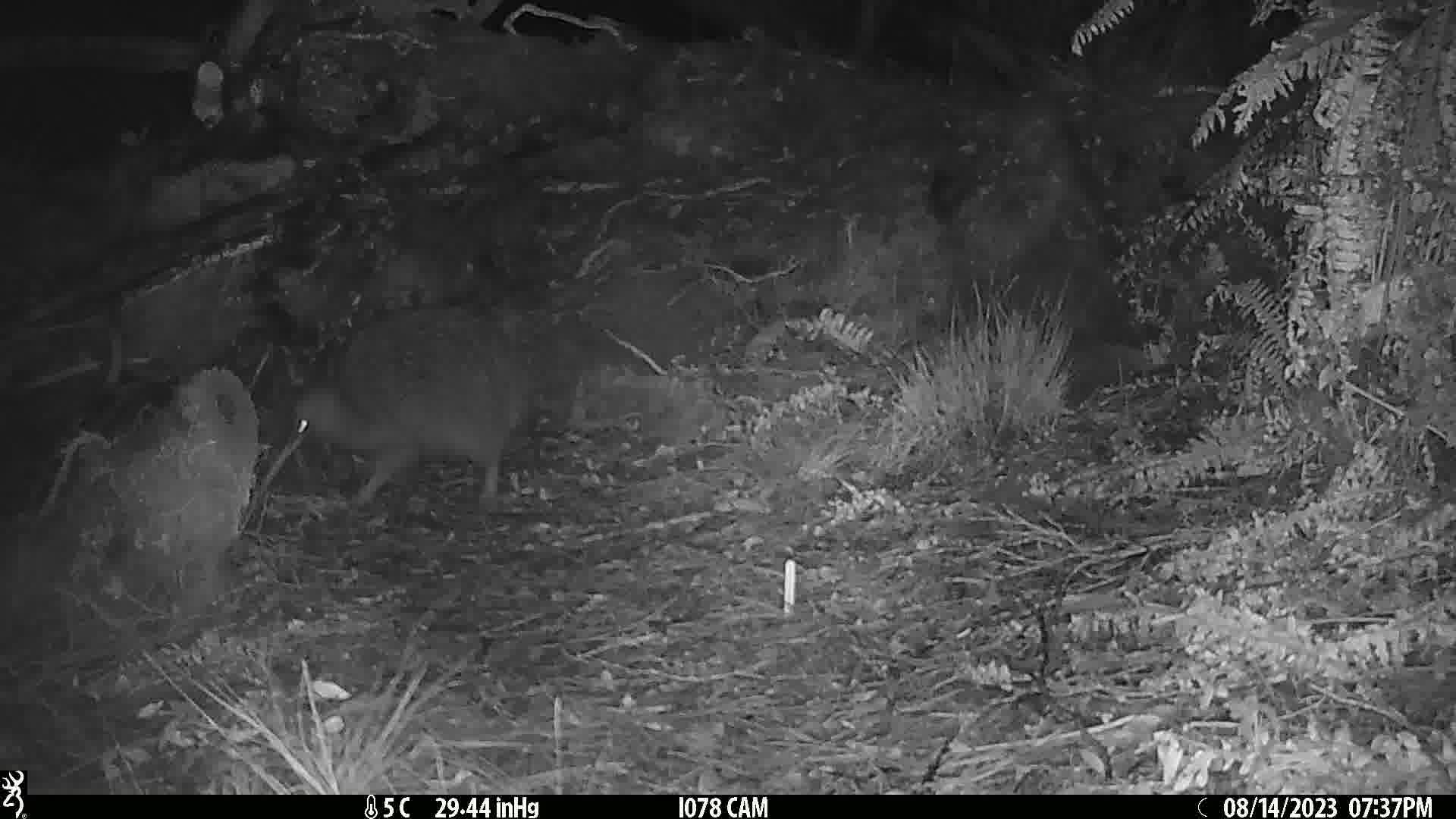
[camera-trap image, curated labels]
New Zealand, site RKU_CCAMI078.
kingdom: Animalia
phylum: Chordata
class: Aves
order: Apterygiformes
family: Apterygidae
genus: Apteryx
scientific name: Apteryx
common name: kiwi